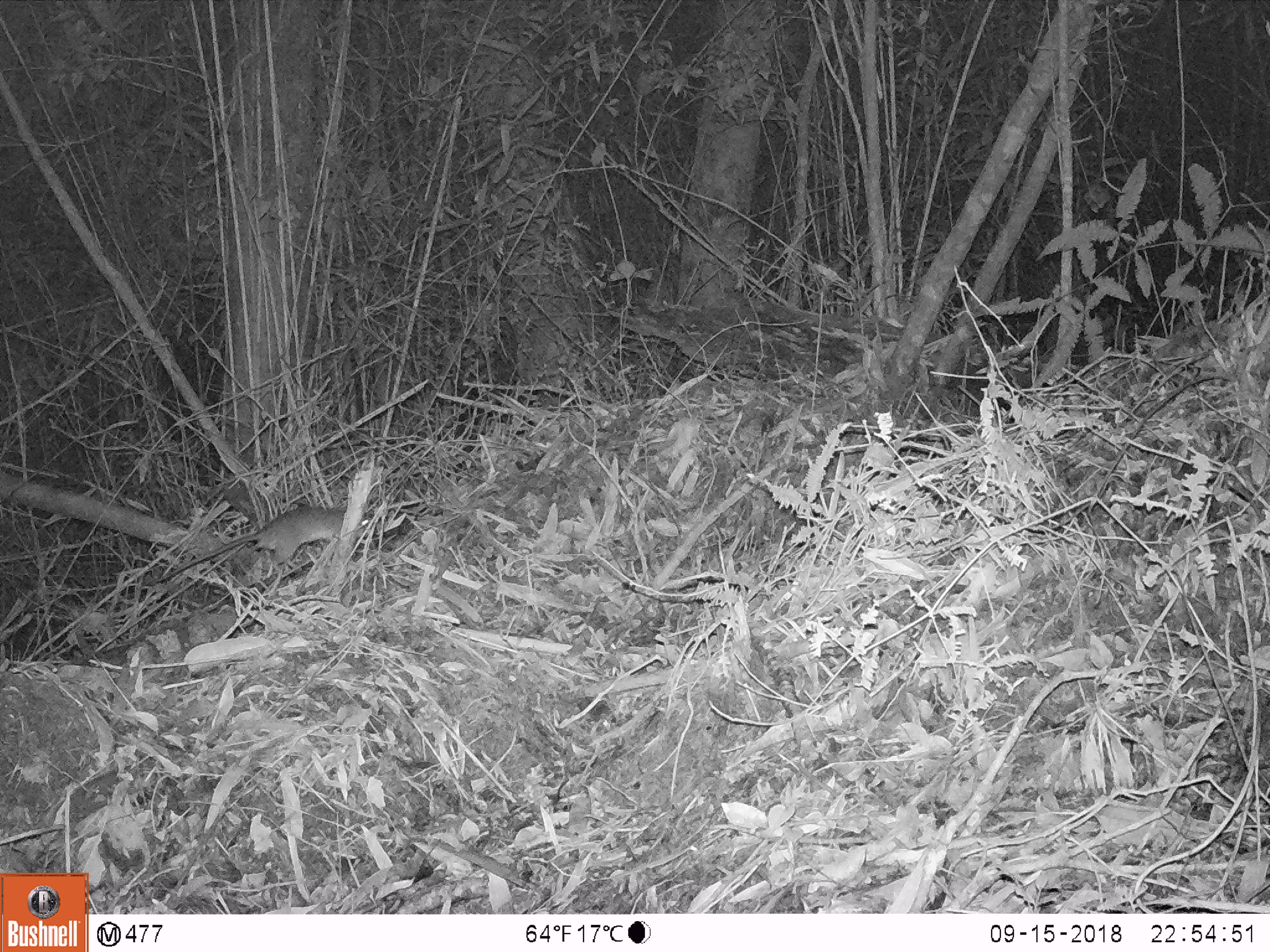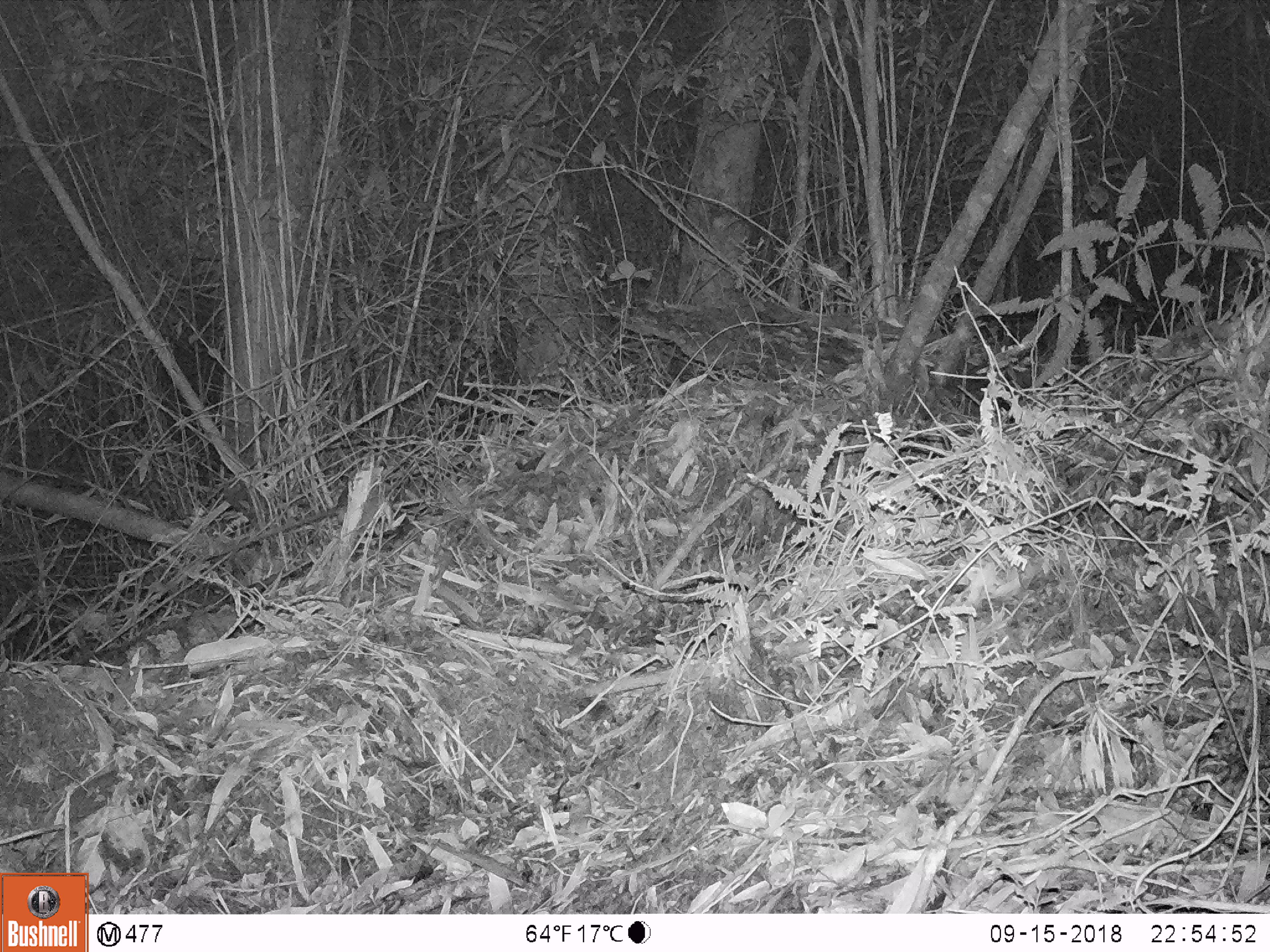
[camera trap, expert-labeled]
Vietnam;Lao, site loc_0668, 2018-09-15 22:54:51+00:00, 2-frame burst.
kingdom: Animalia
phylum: Chordata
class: Mammalia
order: Rodentia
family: Muridae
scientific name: Muridae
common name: old-world mice and rats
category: unidentified murid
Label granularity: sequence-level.